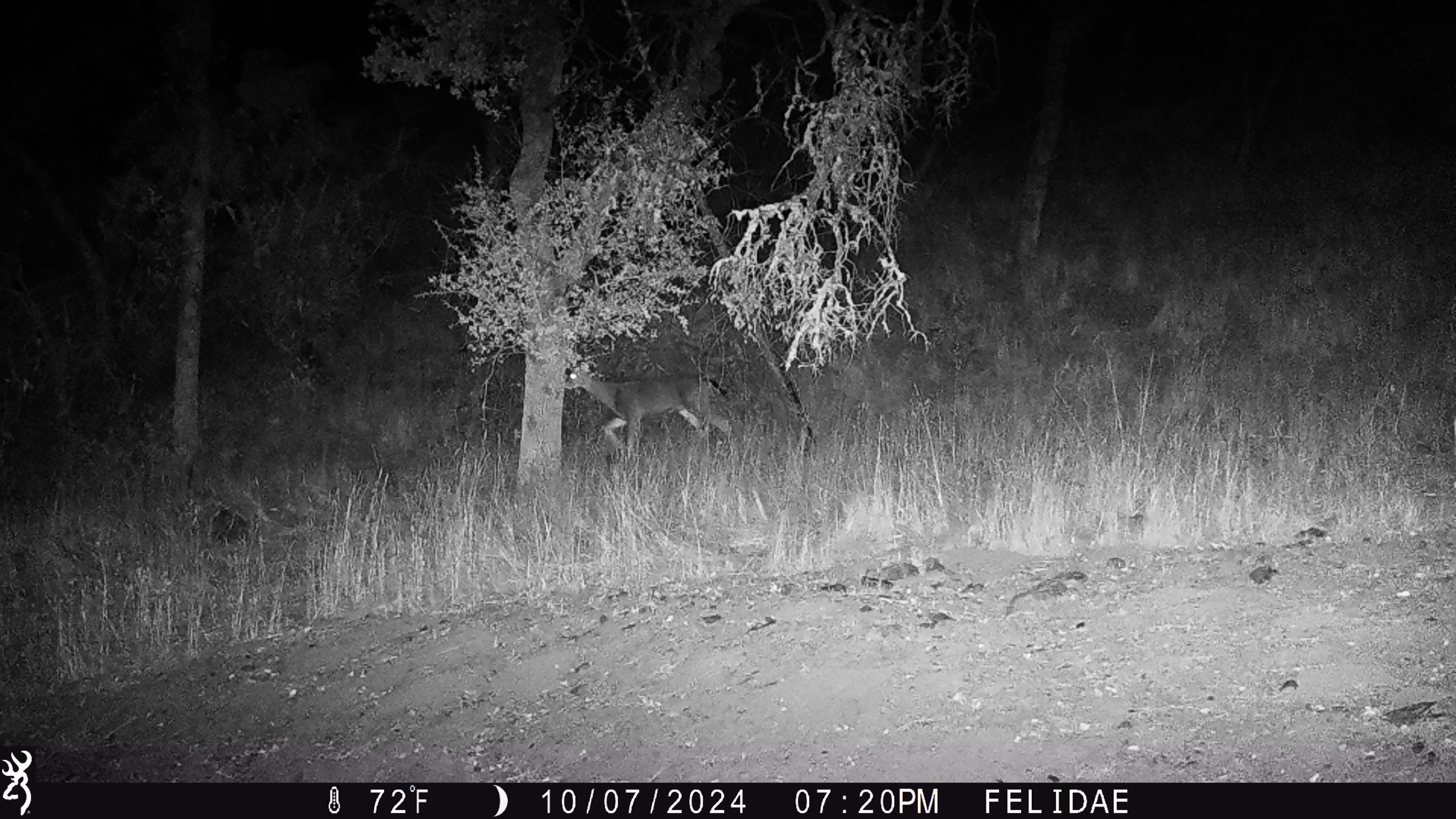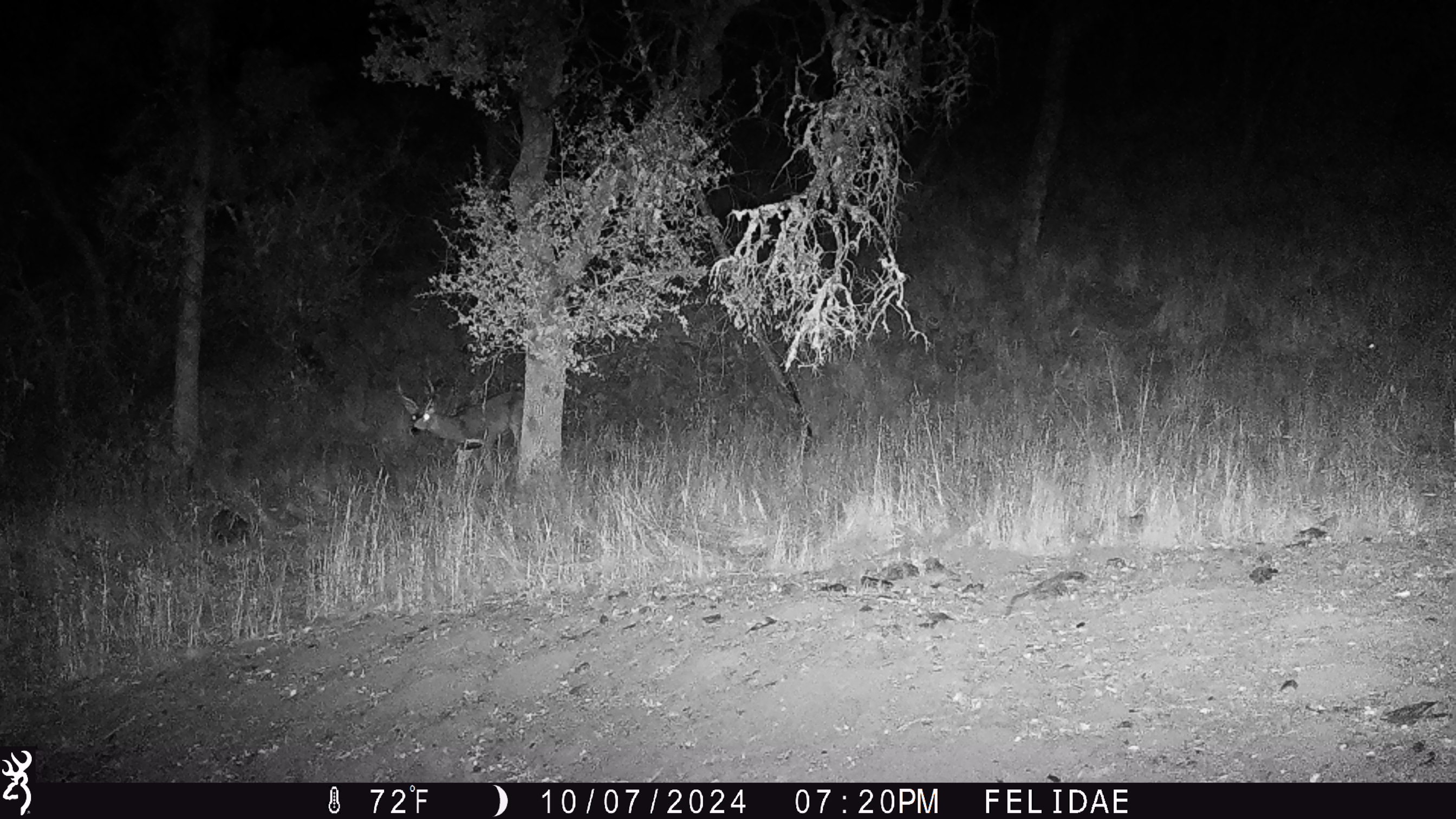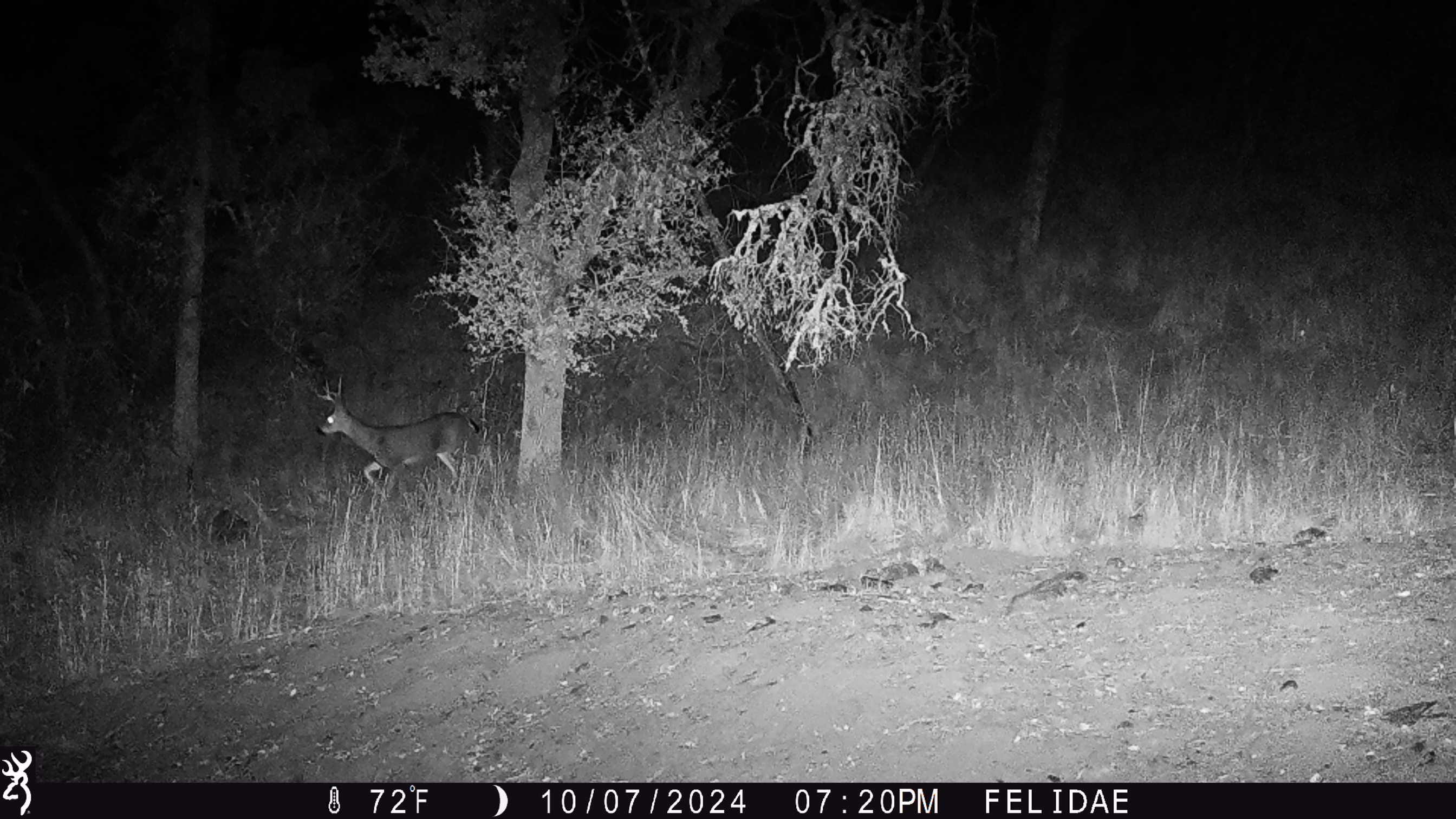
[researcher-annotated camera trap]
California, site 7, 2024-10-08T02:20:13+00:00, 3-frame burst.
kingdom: Animalia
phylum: Chordata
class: Mammalia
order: Artiodactyla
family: Cervidae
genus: Odocoileus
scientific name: Odocoileus hemionus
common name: mule deer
Mule deer (Odocoileus hemionus).